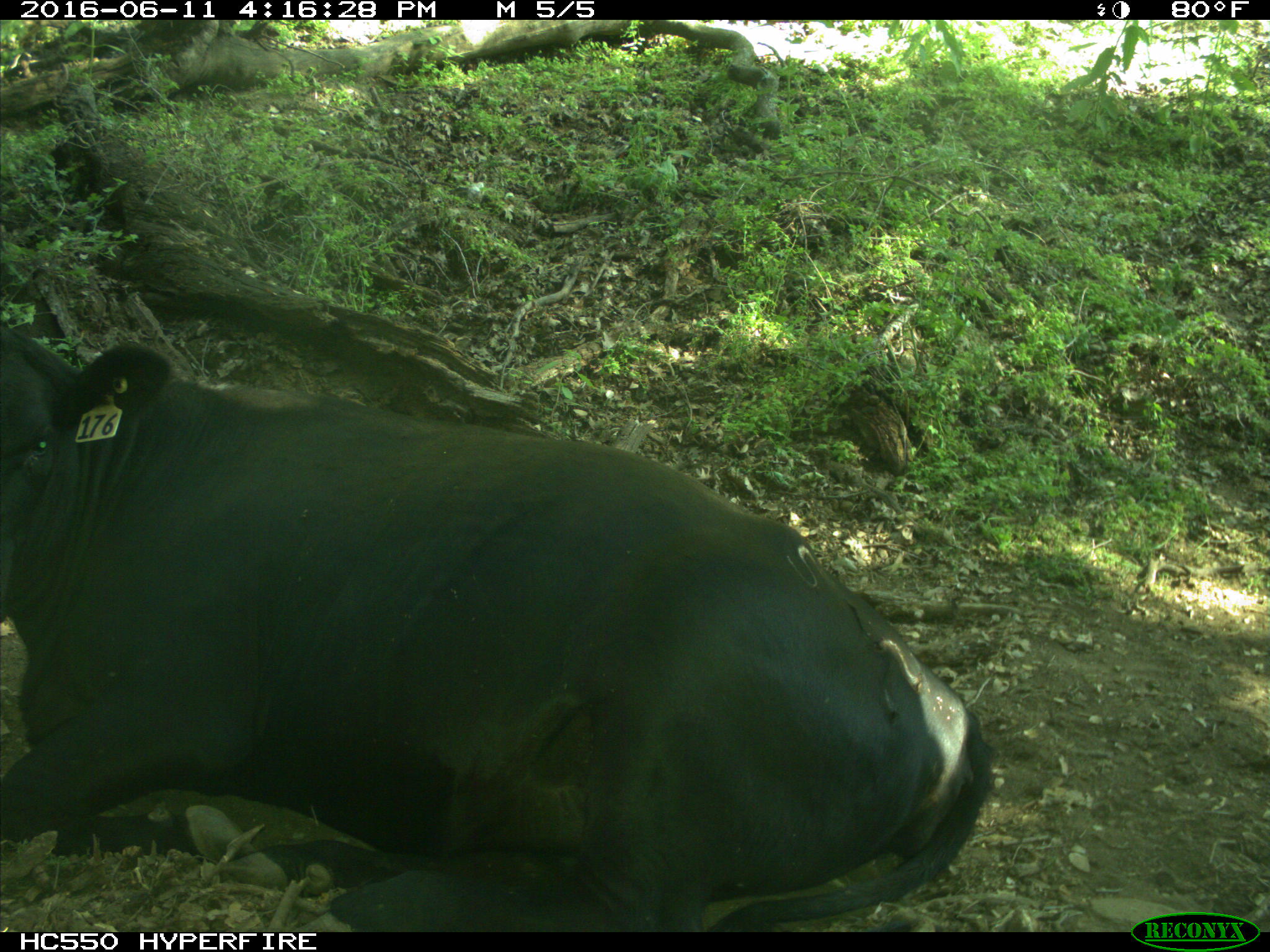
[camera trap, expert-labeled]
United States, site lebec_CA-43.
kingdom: Animalia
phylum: Chordata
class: Mammalia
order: Artiodactyla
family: Bovidae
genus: Bos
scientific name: Bos taurus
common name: domestic cow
Bos taurus (domestic cow).